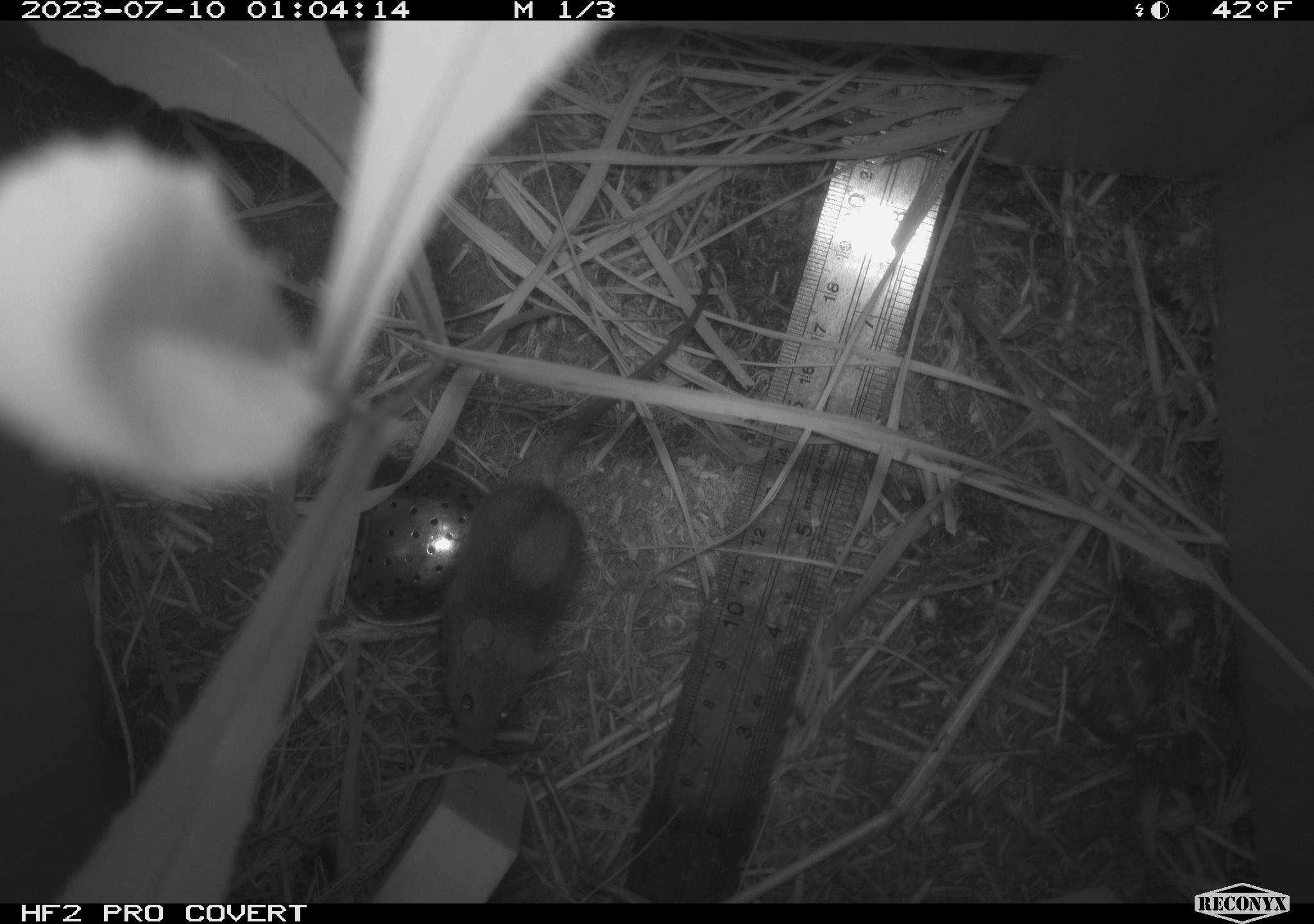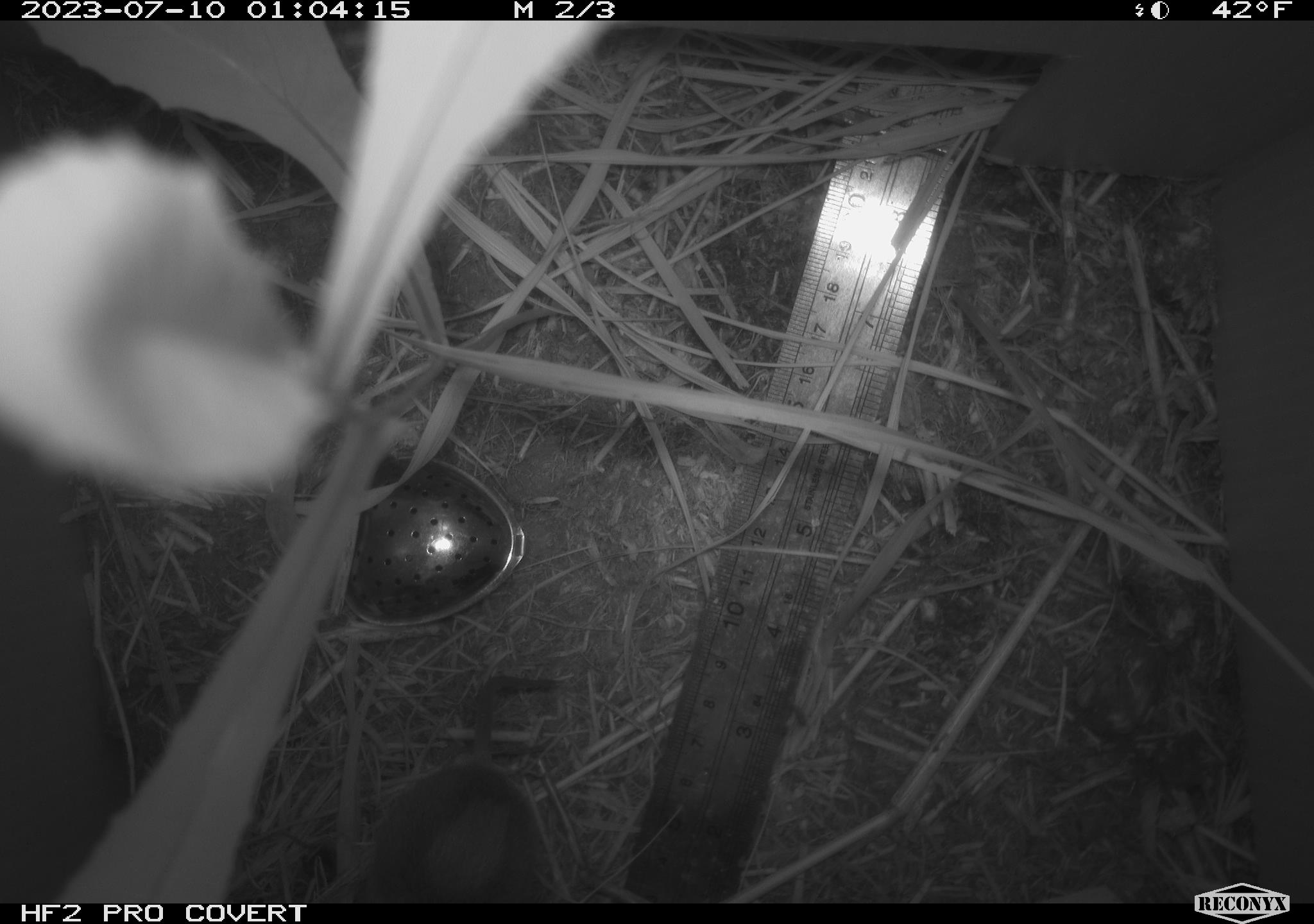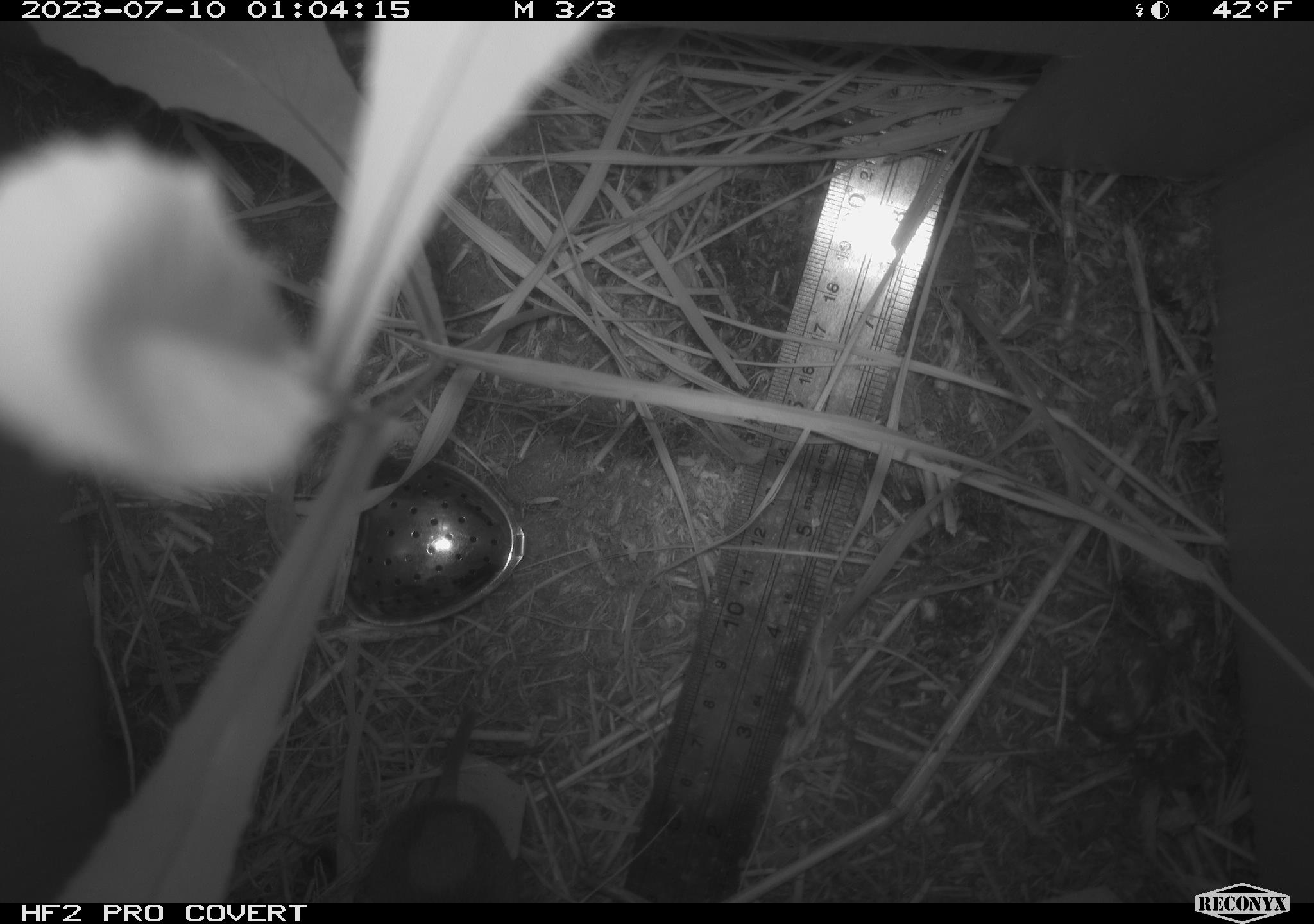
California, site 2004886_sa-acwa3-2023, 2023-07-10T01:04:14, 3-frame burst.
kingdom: Animalia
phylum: Chordata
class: Mammalia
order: Rodentia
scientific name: Rodentia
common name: mouse species